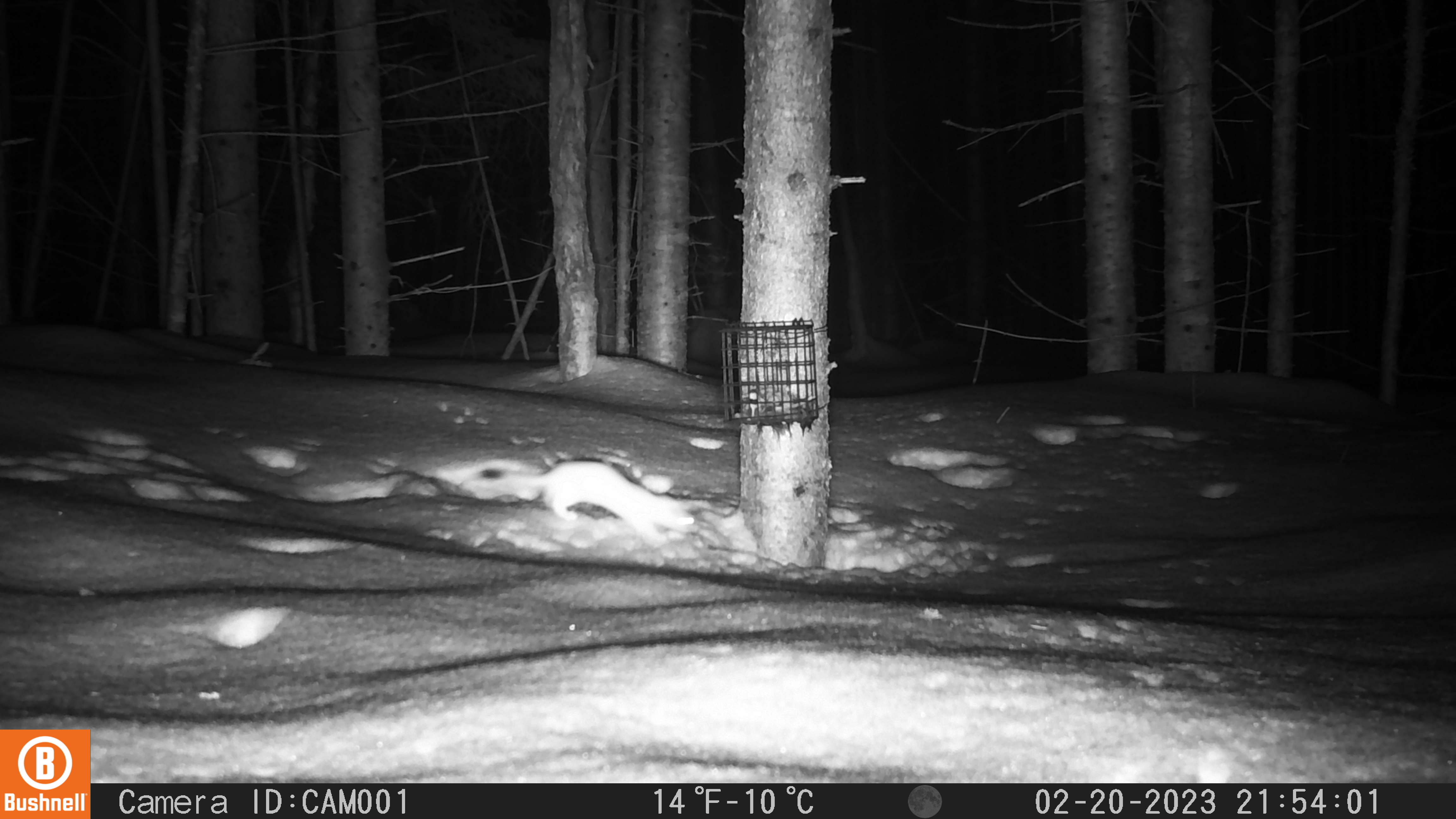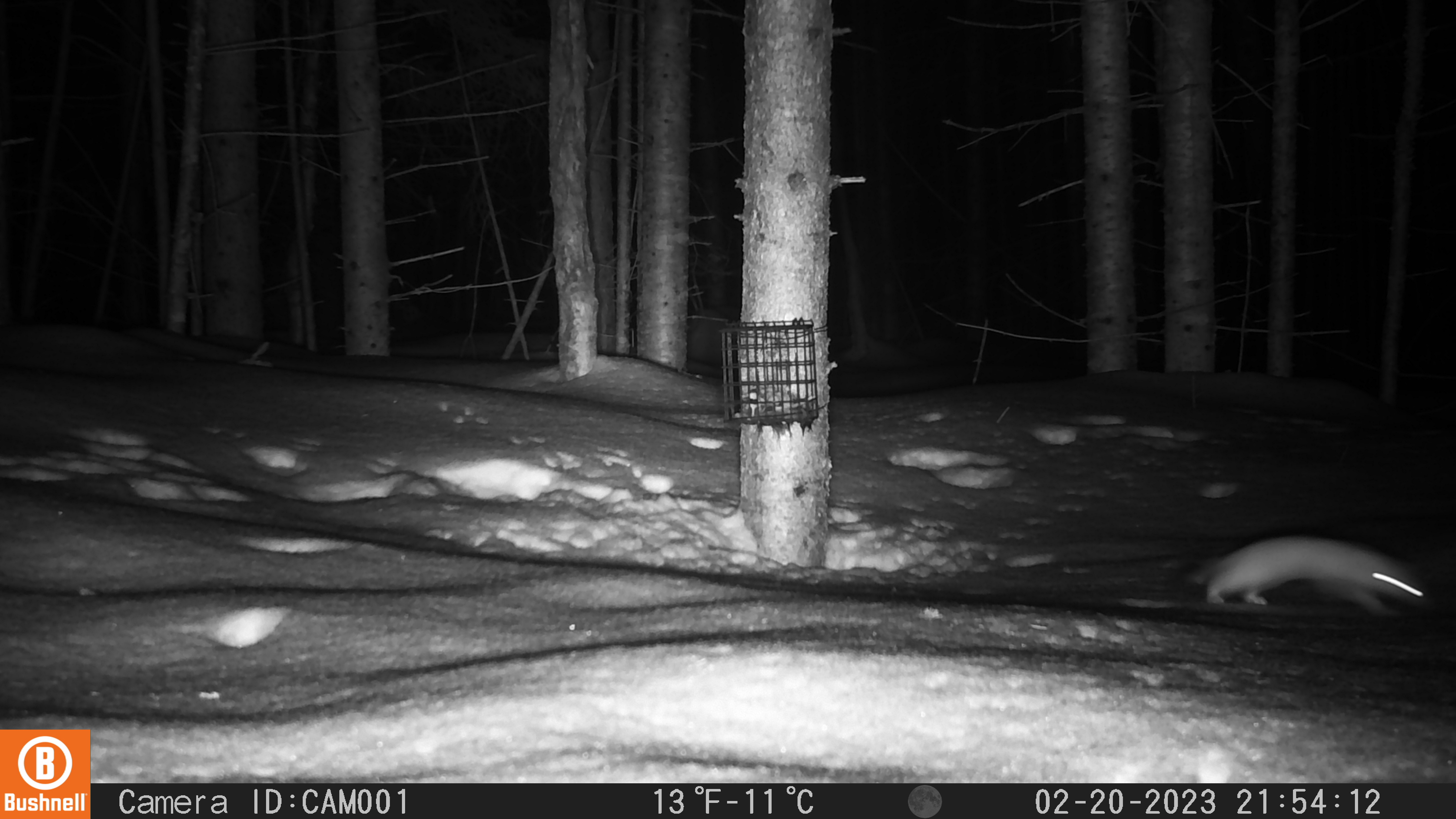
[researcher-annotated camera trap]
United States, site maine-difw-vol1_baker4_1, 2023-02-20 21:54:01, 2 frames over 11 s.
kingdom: Animalia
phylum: Chordata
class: Mammalia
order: Carnivora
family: Mustelidae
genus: Mustela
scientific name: Mustela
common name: weasel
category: weasel sp.